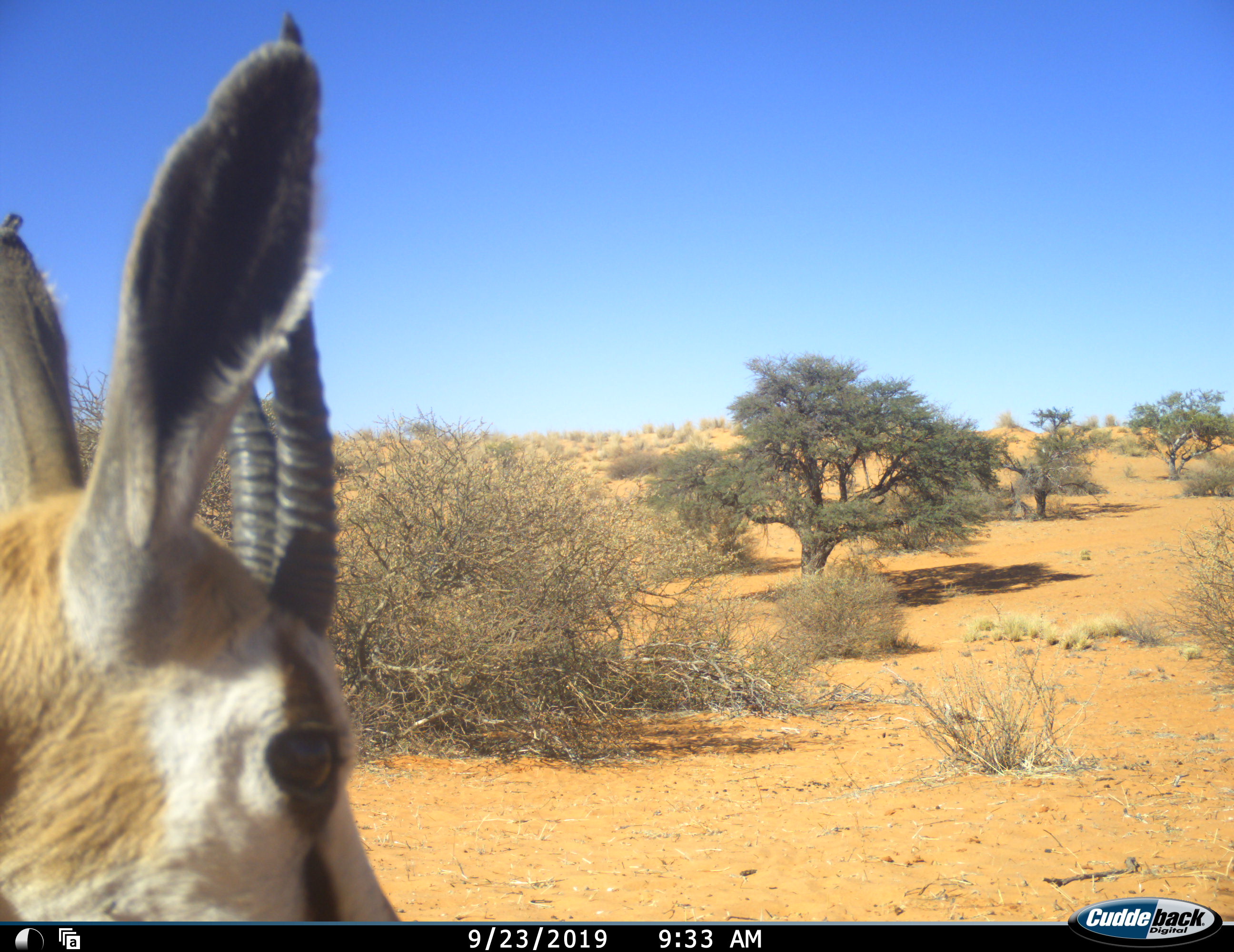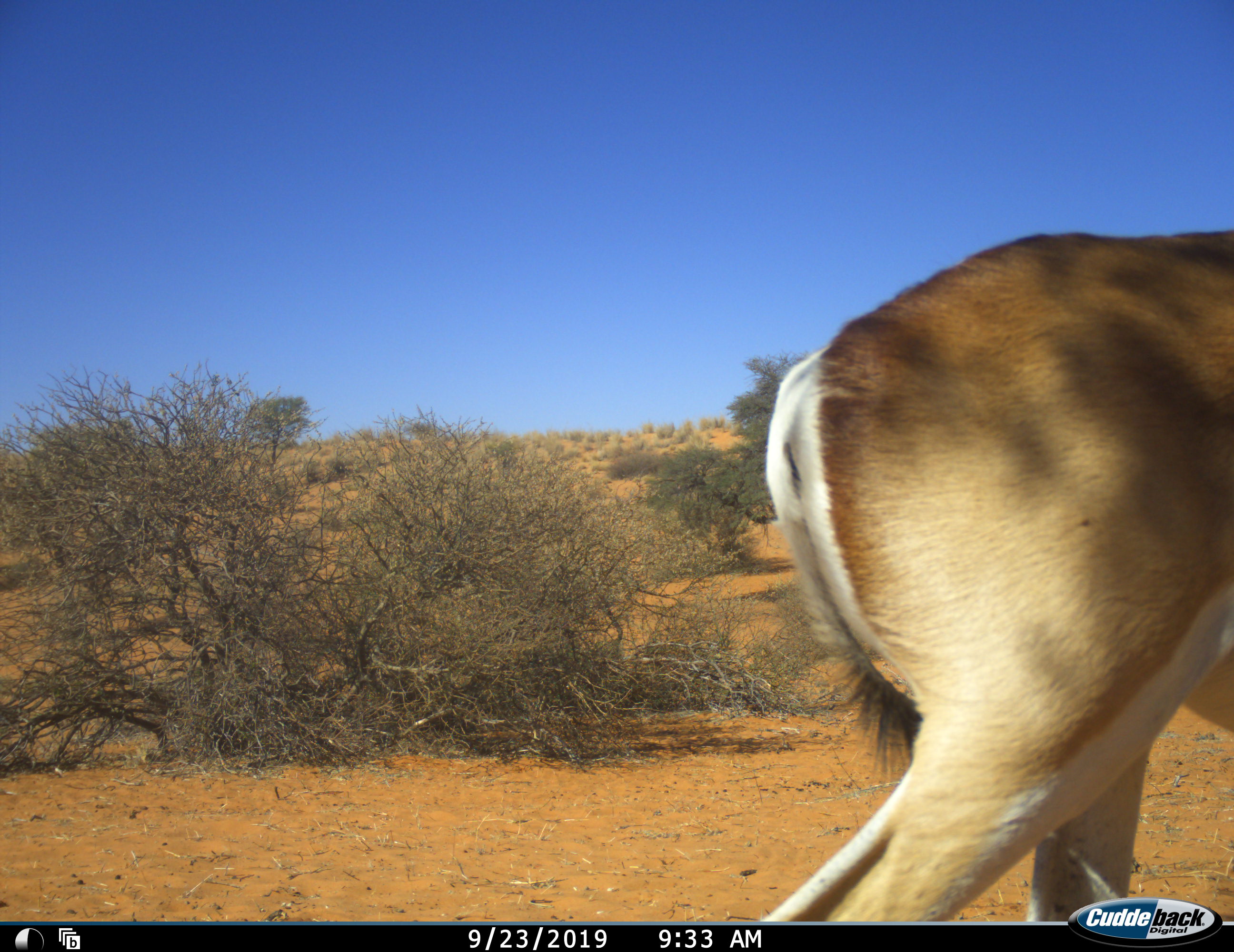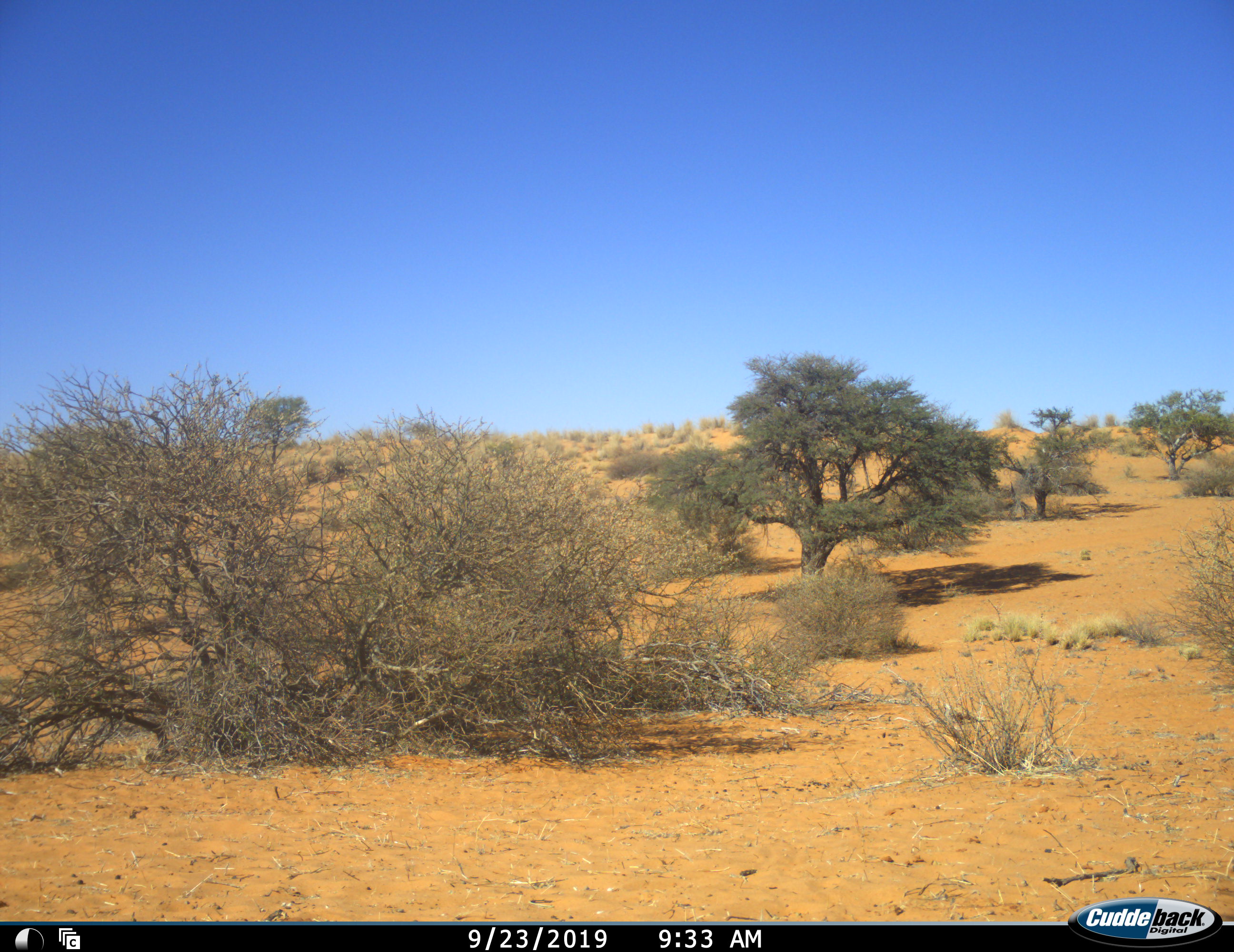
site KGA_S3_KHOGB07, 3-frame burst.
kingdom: Animalia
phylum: Chordata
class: Mammalia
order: Artiodactyla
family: Bovidae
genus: Antidorcas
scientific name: Antidorcas marsupialis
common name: springbok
Springbok (Antidorcas marsupialis), count 1. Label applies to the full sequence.